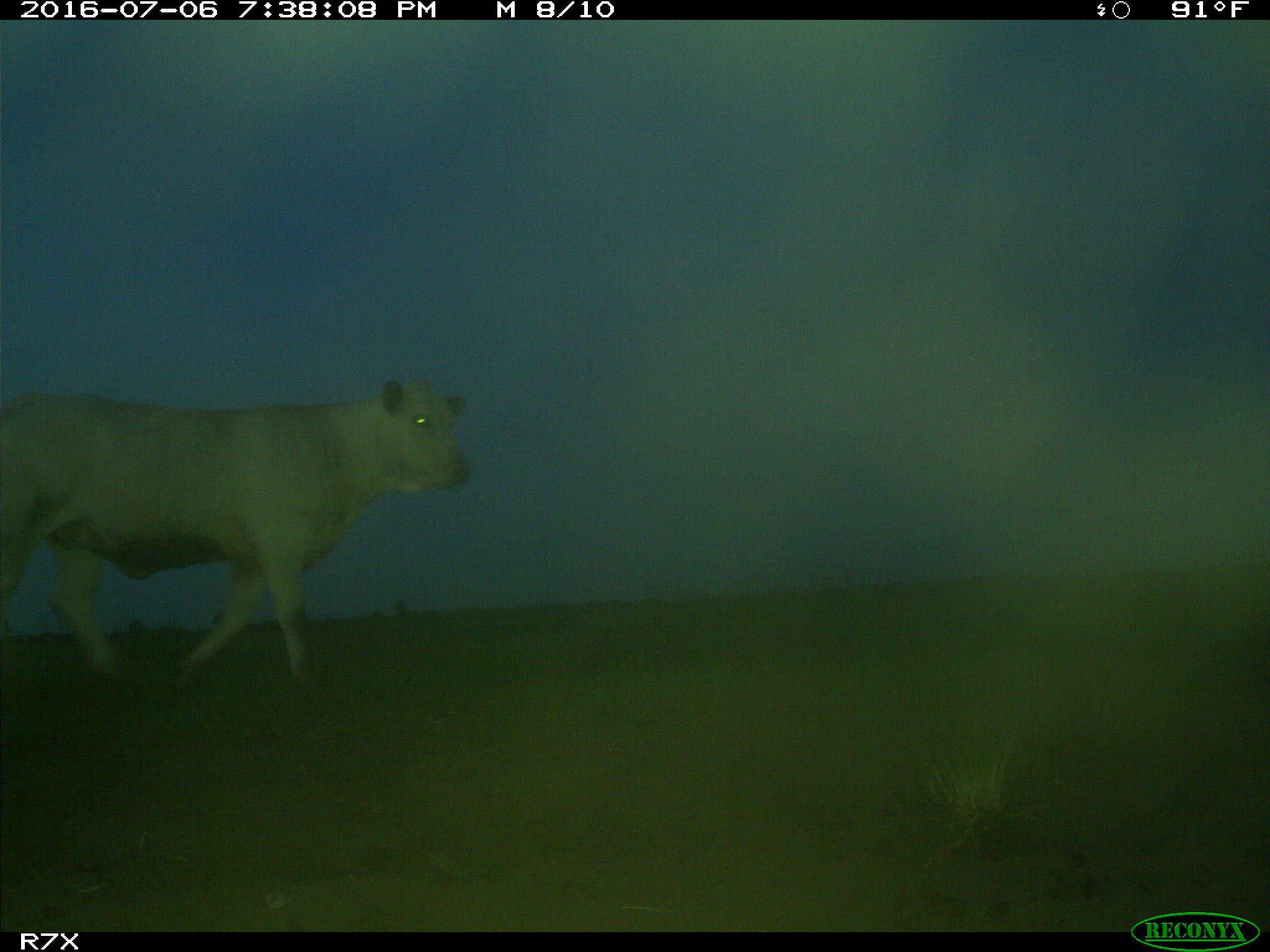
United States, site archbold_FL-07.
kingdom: Animalia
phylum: Chordata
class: Mammalia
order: Artiodactyla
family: Bovidae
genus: Bos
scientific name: Bos taurus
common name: domestic cow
Bos taurus (domestic cow).